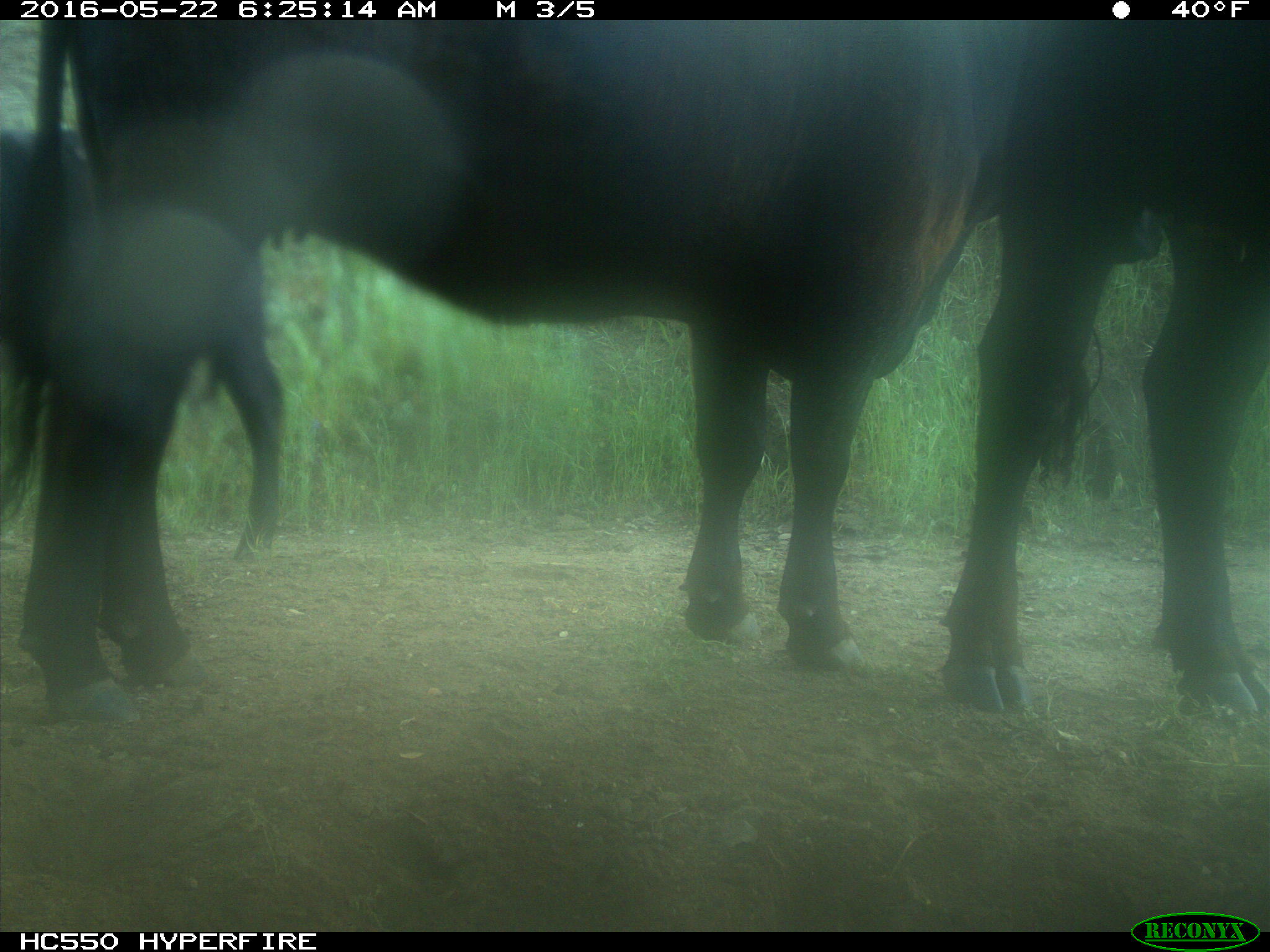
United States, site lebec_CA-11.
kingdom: Animalia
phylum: Chordata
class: Mammalia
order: Artiodactyla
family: Bovidae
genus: Bos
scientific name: Bos taurus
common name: domestic cow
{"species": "Bos taurus (domestic cow)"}